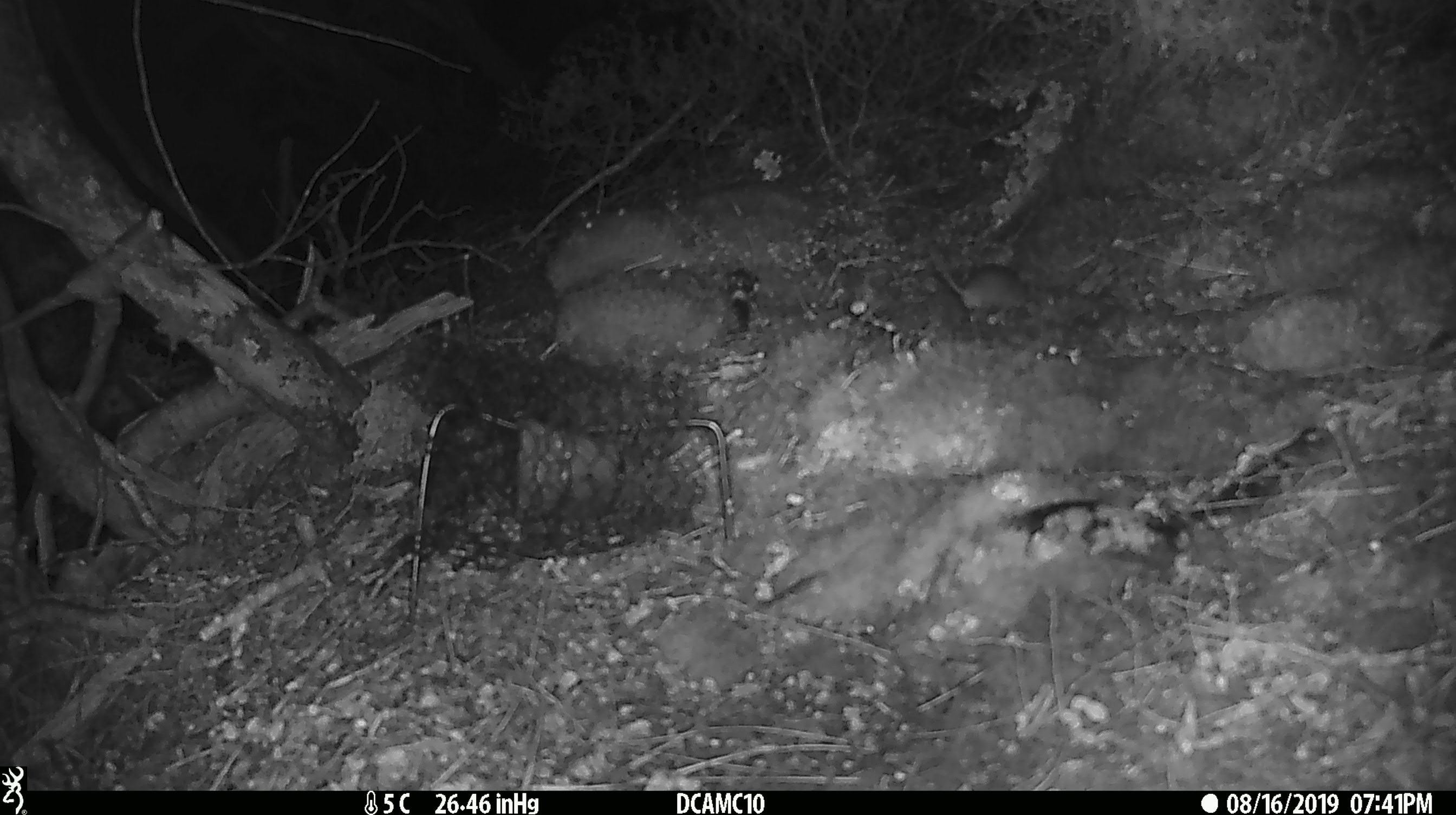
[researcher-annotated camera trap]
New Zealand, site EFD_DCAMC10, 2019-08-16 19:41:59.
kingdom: Animalia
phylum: Chordata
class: Mammalia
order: Rodentia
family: Muridae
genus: Mus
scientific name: Mus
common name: mouse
Mouse (Mus).